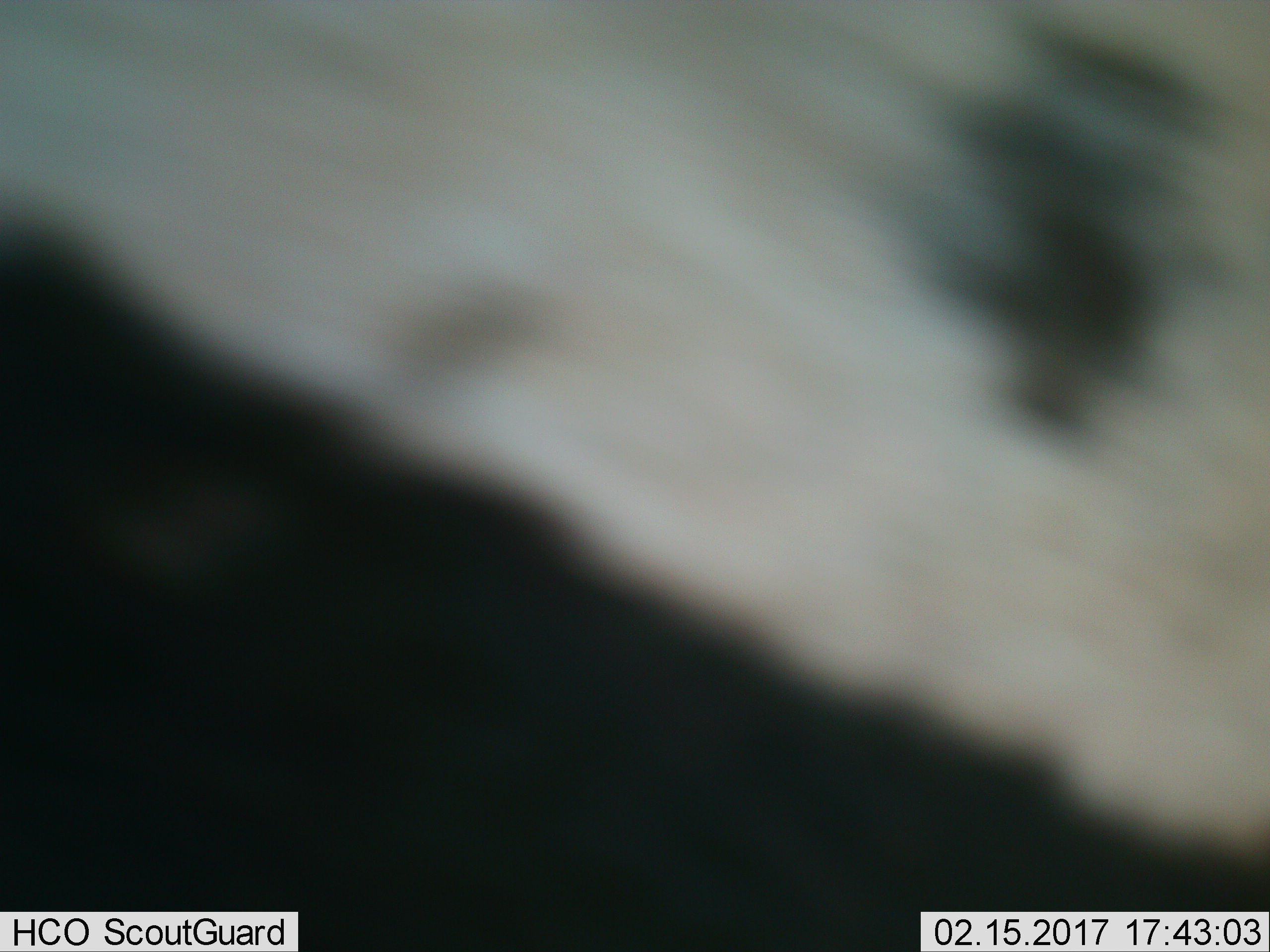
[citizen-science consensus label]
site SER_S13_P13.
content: unidentified animal